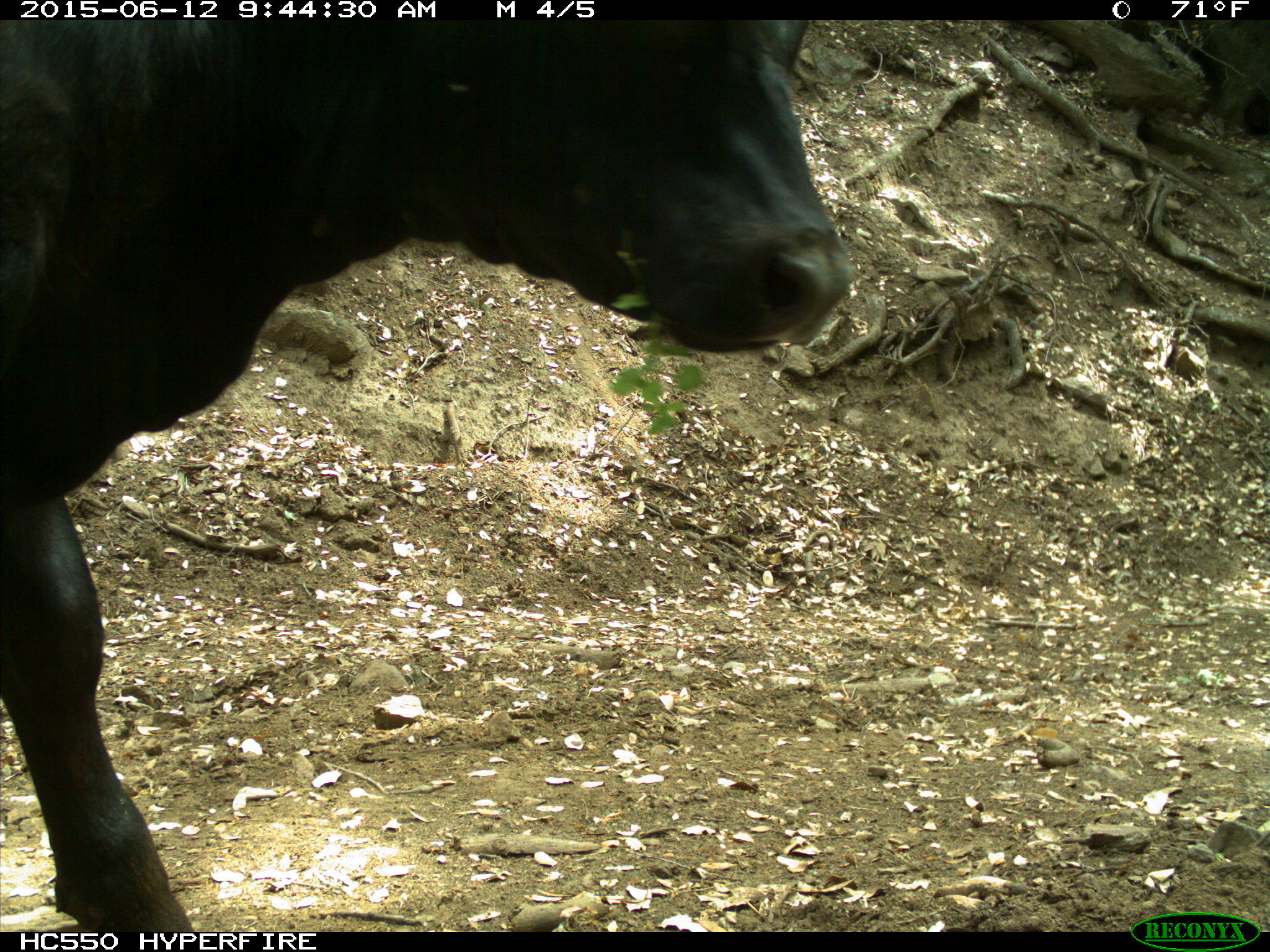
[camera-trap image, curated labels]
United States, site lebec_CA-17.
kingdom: Animalia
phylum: Chordata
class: Mammalia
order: Artiodactyla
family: Bovidae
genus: Bos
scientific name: Bos taurus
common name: domestic cow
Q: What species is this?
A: Bos taurus (domestic cow).